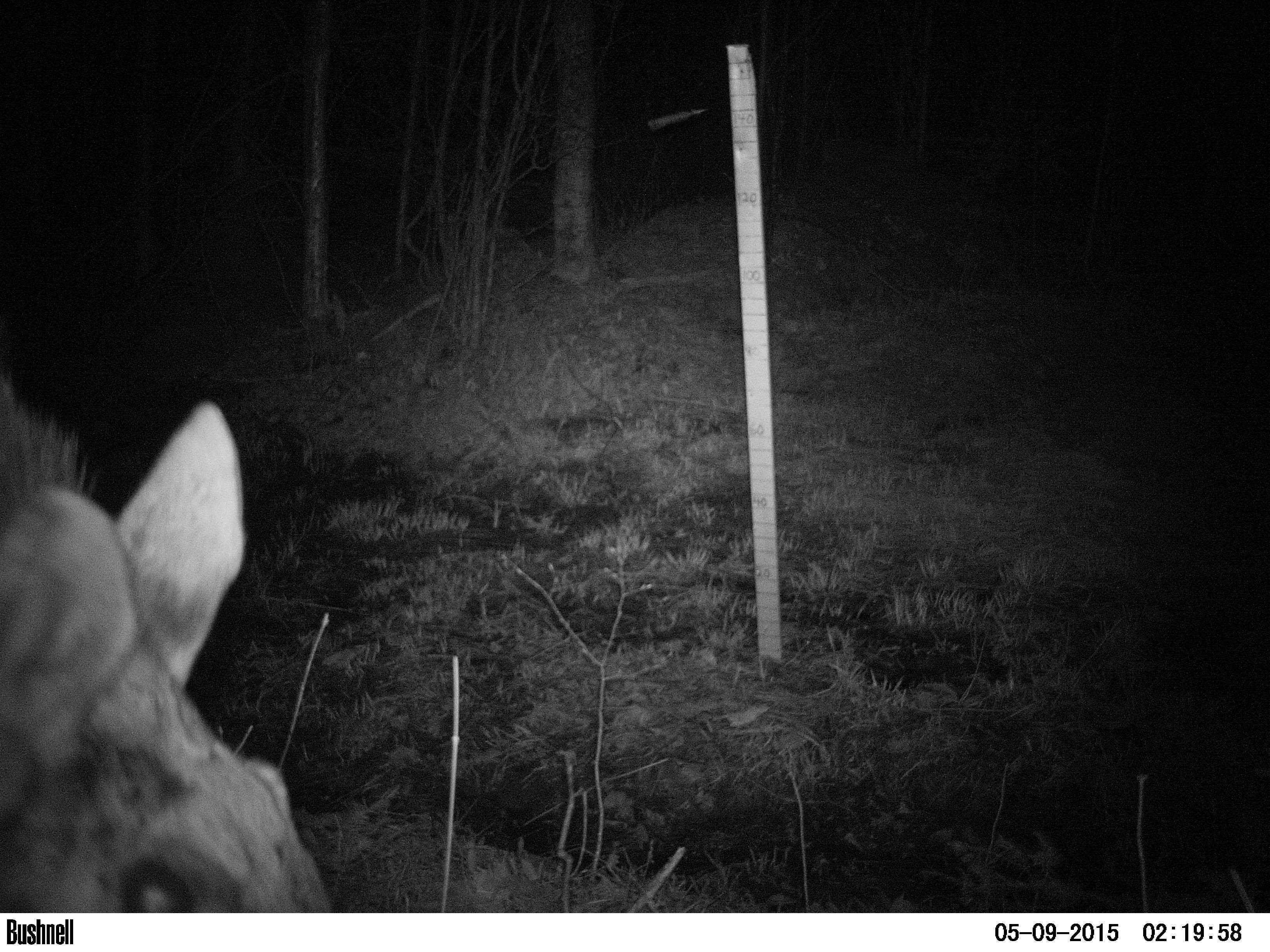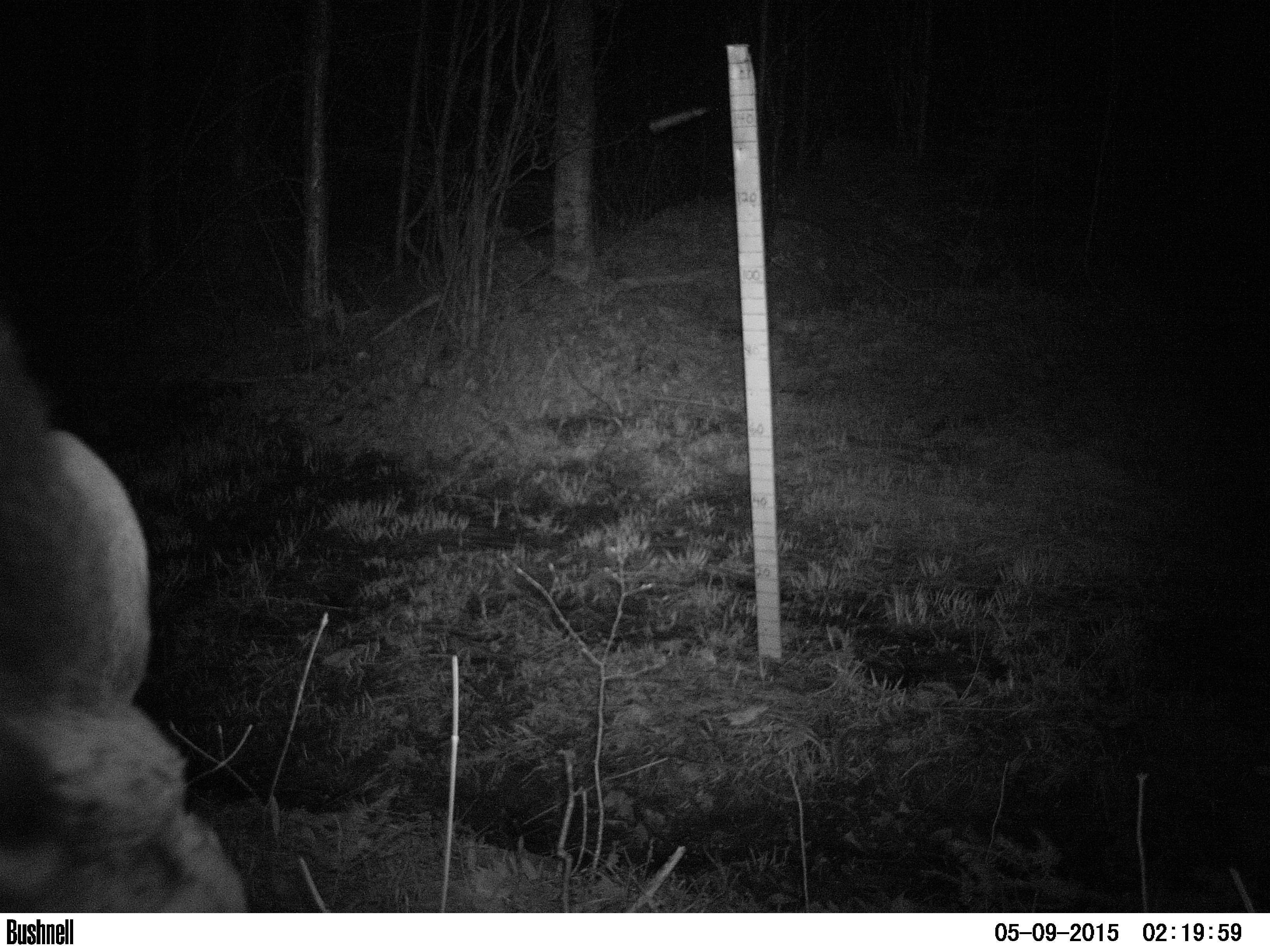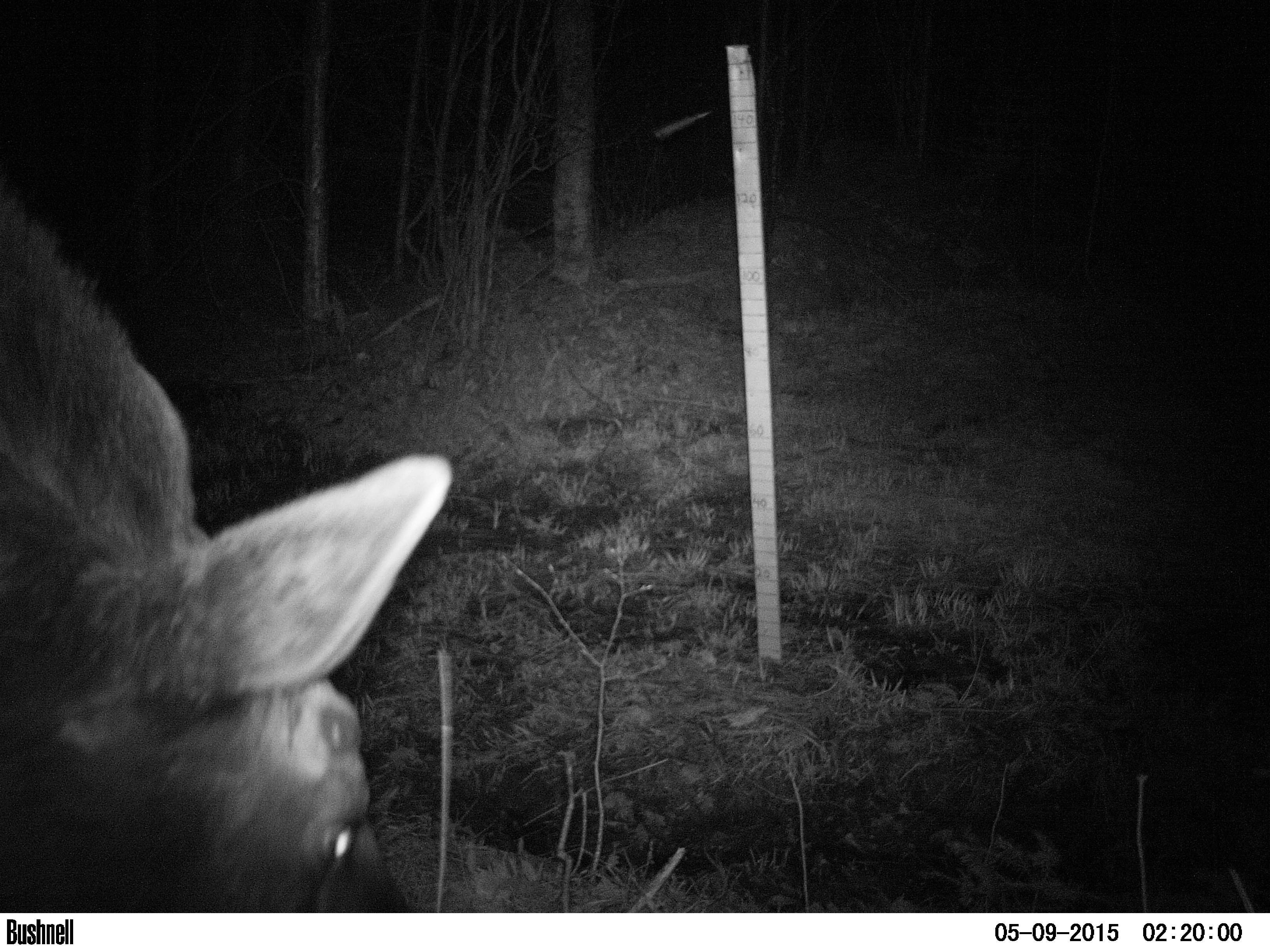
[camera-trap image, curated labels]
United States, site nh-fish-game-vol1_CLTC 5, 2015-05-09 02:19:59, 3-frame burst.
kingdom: Animalia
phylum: Chordata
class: Mammalia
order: Artiodactyla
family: Cervidae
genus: Alces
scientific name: Alces alces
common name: moose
Moose (Alces alces).